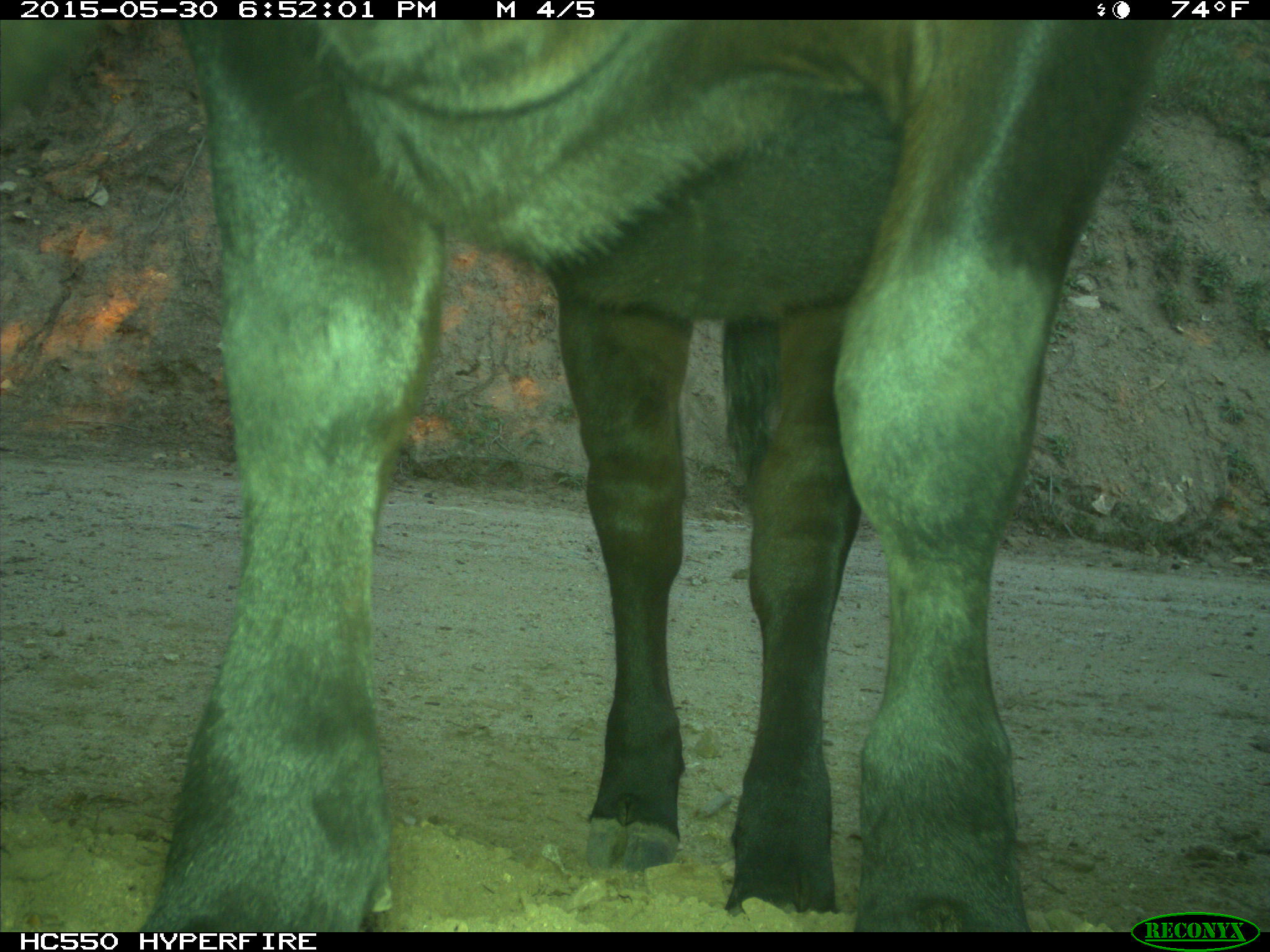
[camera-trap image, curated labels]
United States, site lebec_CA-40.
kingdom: Animalia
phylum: Chordata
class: Mammalia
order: Artiodactyla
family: Bovidae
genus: Bos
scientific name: Bos taurus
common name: domestic cow